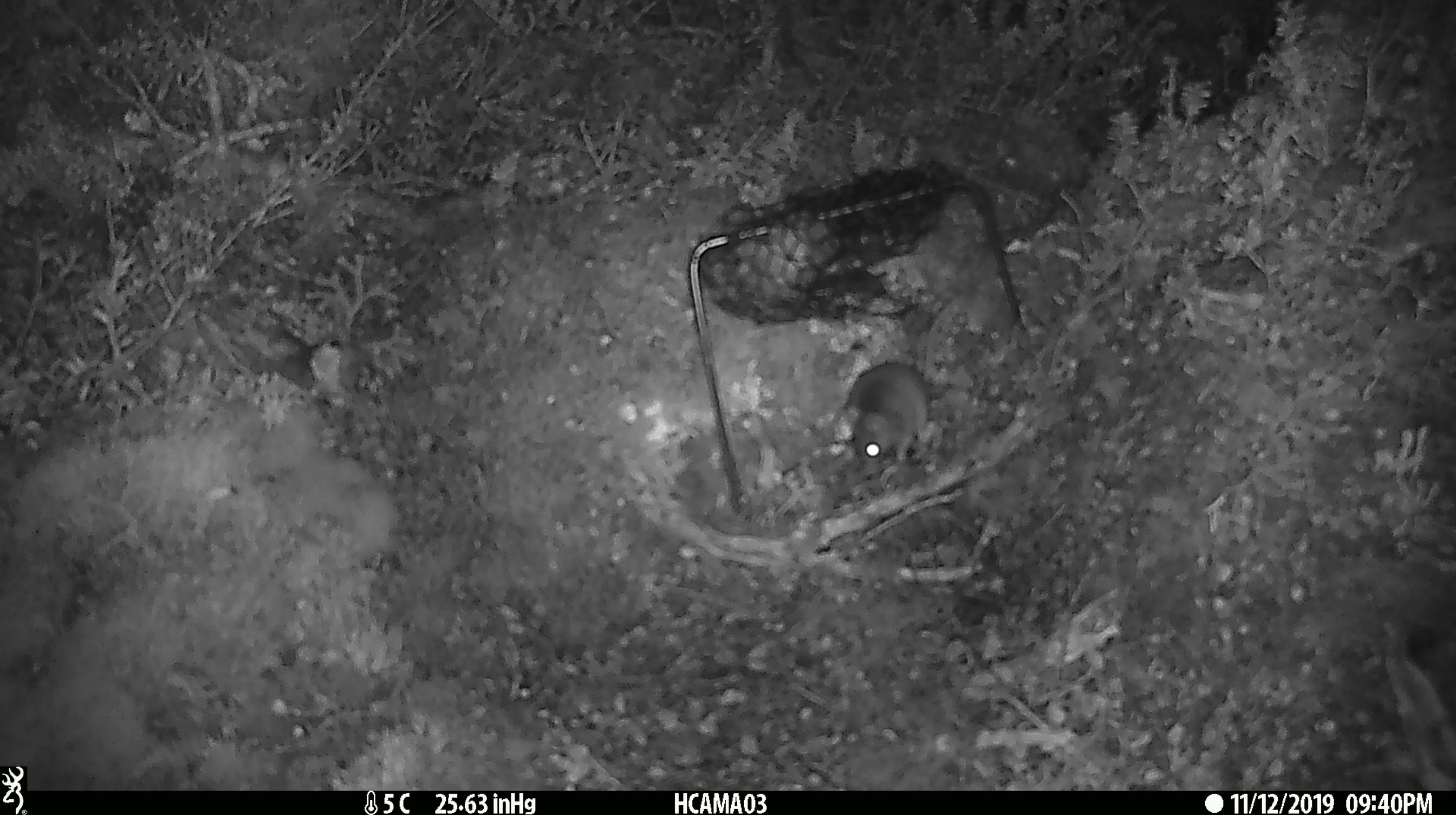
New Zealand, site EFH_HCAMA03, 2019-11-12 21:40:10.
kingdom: Animalia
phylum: Chordata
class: Mammalia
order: Rodentia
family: Muridae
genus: Mus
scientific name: Mus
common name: mouse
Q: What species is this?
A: Mouse (Mus).